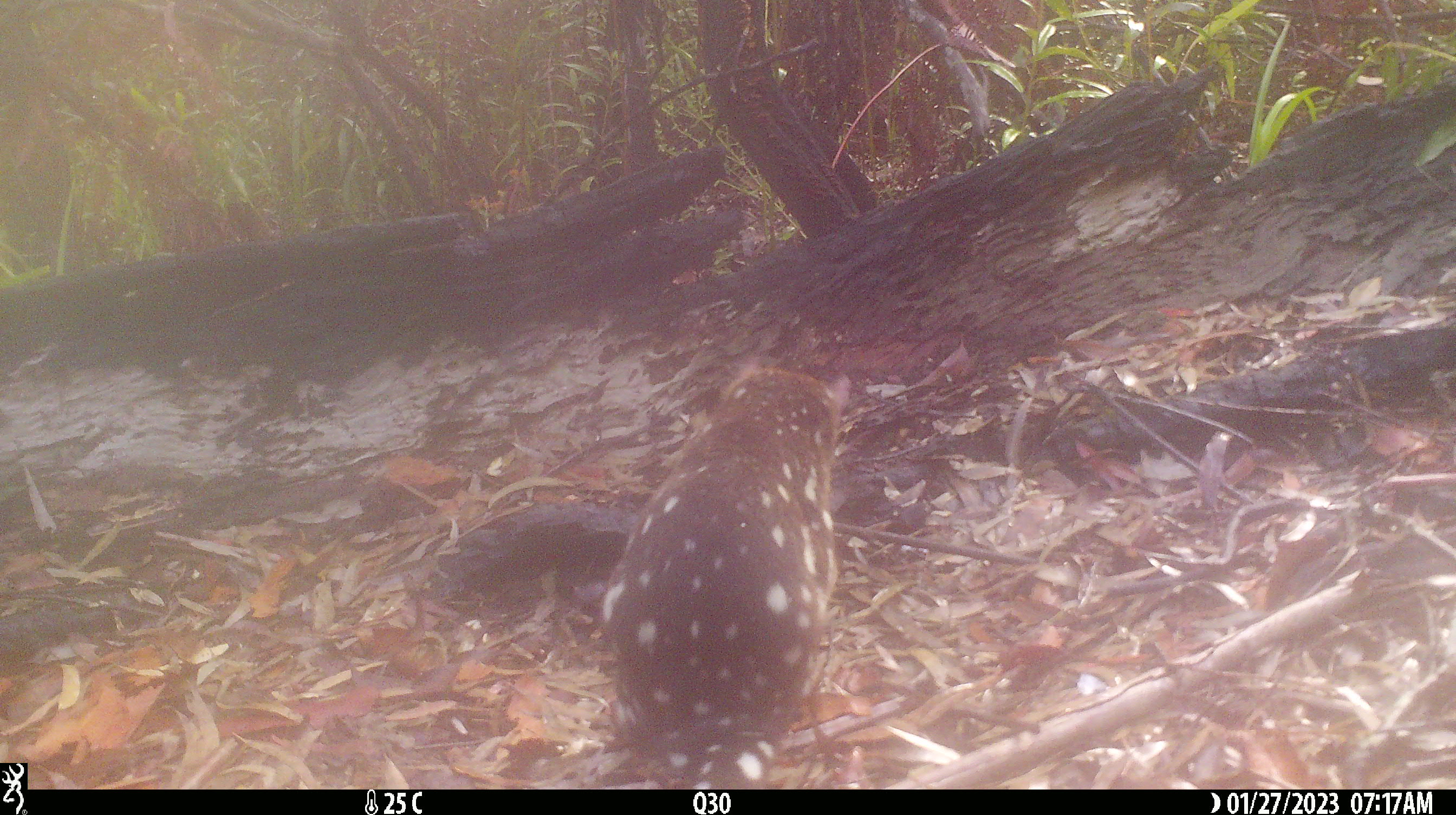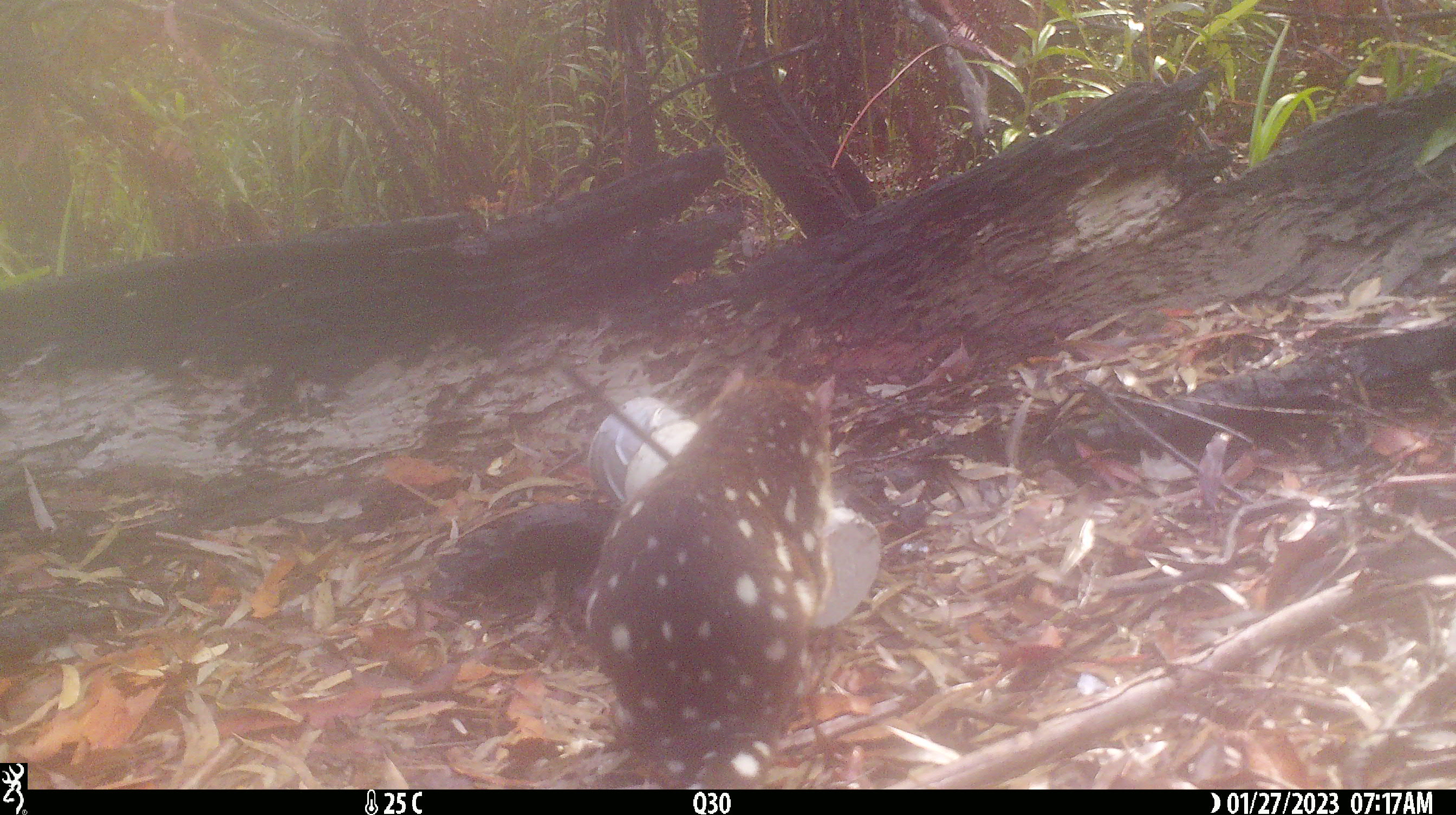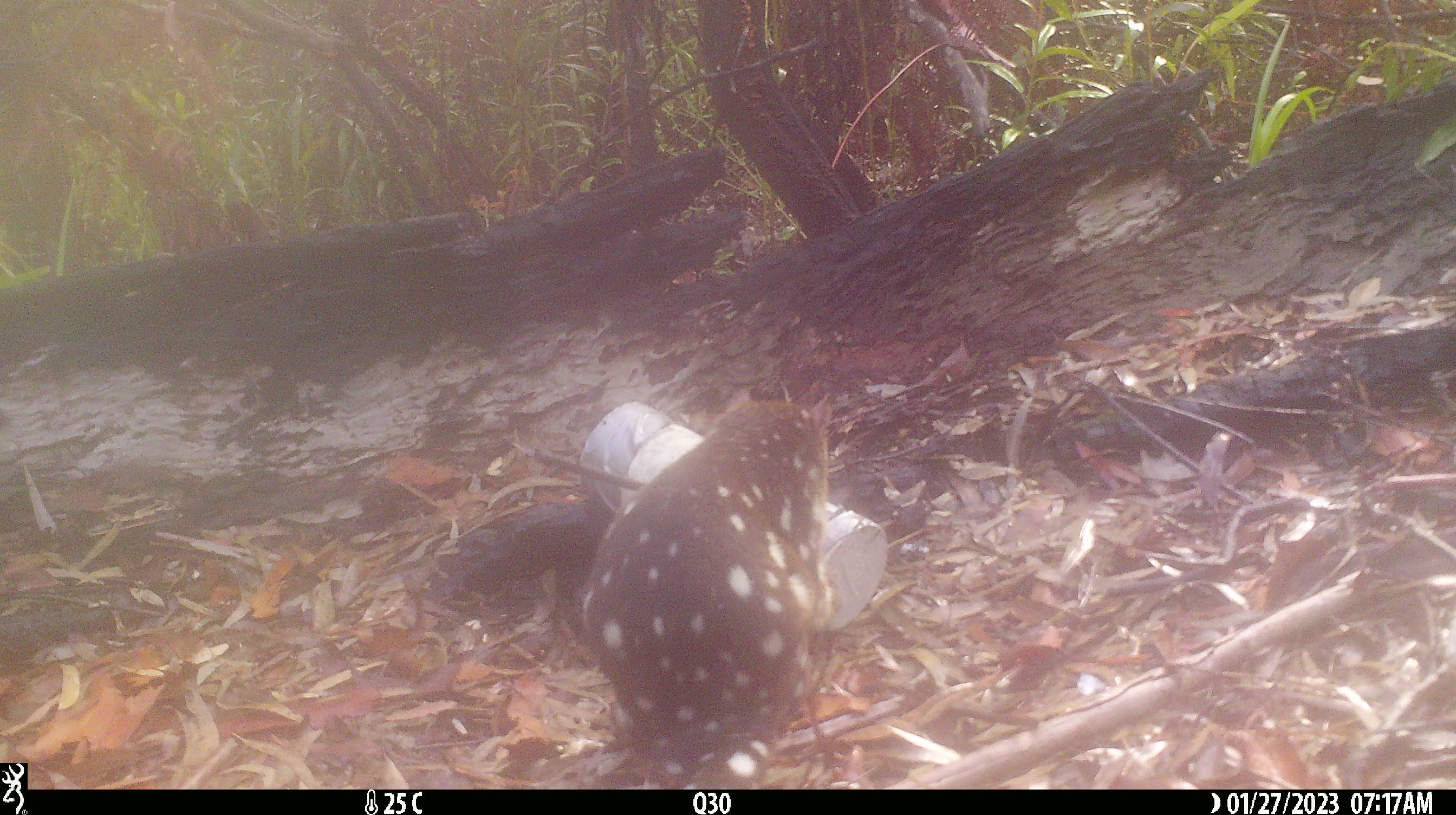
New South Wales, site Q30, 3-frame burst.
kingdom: Animalia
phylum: Chordata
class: Mammalia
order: Dasyuromorphia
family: Dasyuridae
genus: Dasyurus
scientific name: Dasyurus maculatus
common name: spotted-tailed quoll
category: quoll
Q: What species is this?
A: Quoll (spotted-tailed quoll) (Dasyurus maculatus).